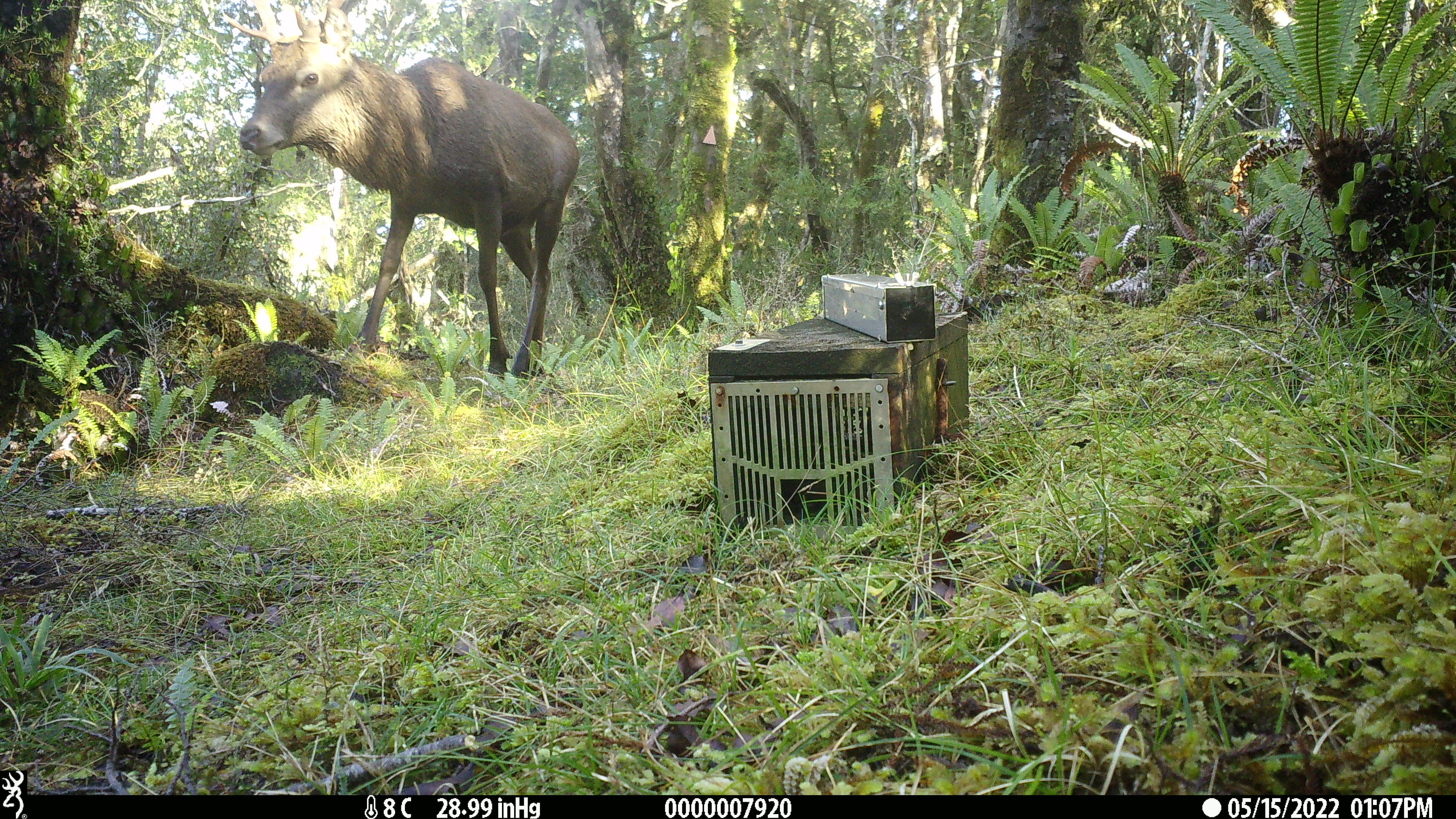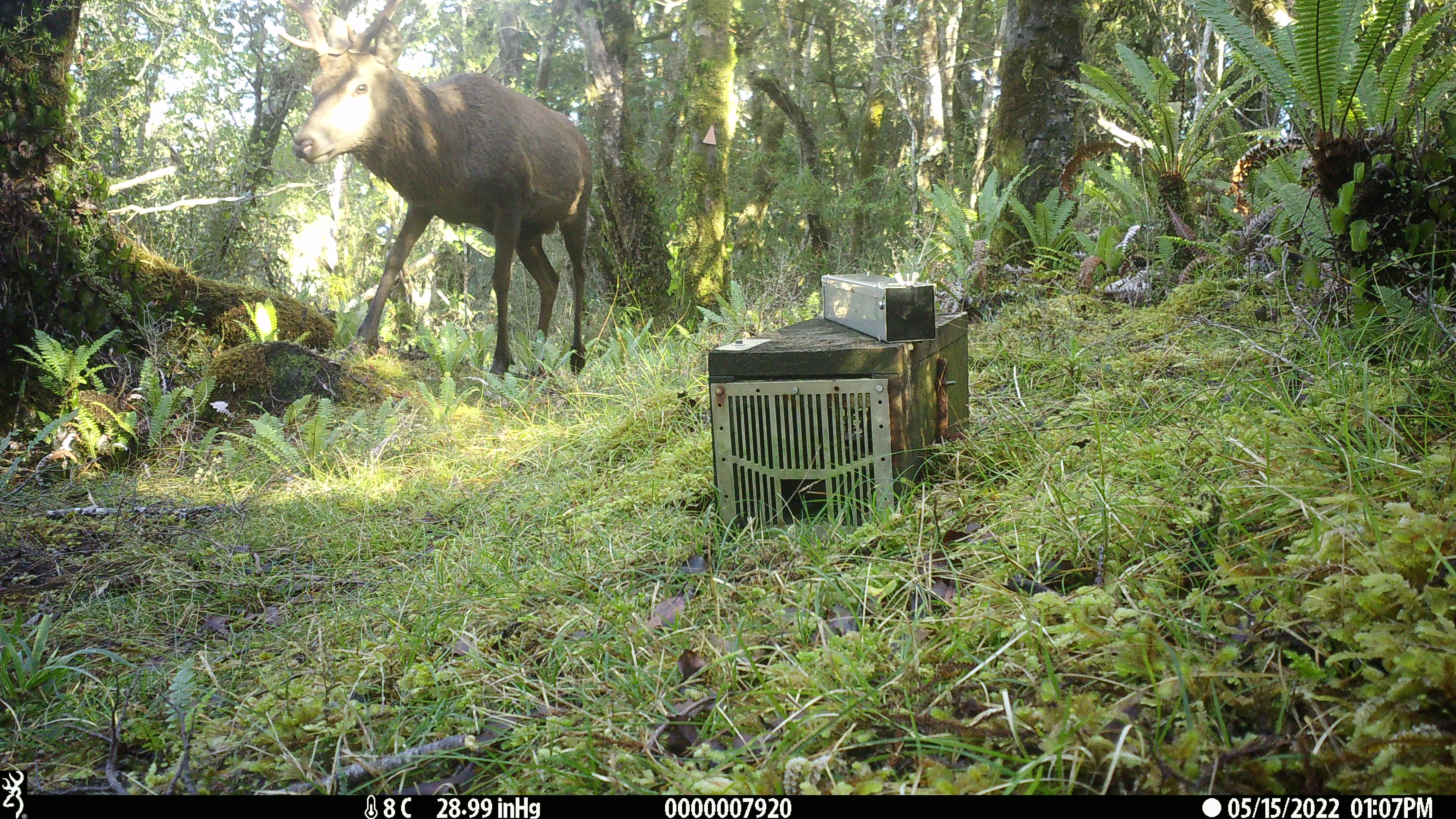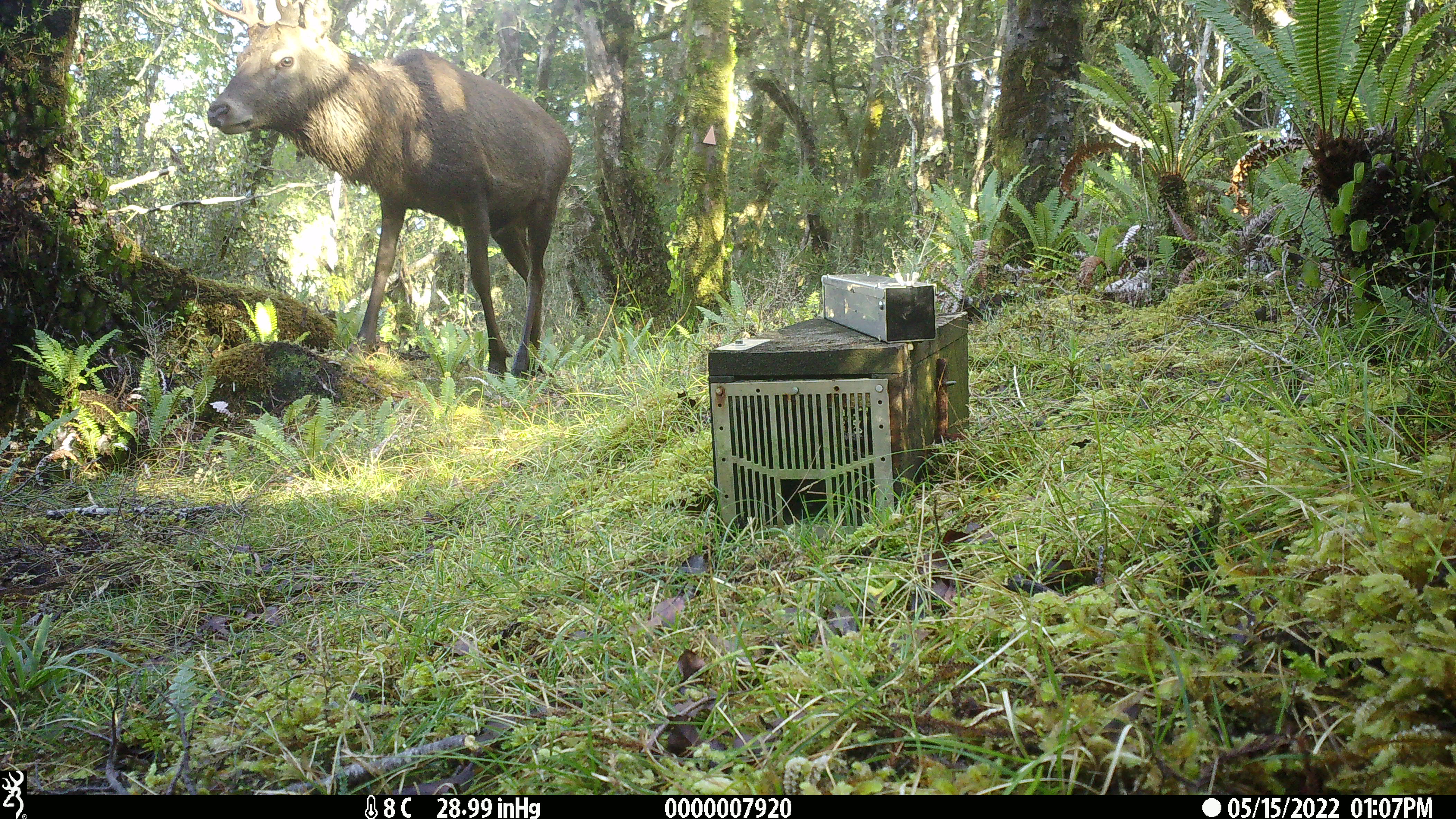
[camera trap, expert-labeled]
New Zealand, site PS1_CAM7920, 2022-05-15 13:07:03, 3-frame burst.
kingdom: Animalia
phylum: Chordata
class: Mammalia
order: Artiodactyla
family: Cervidae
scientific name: Cervidae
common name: deer